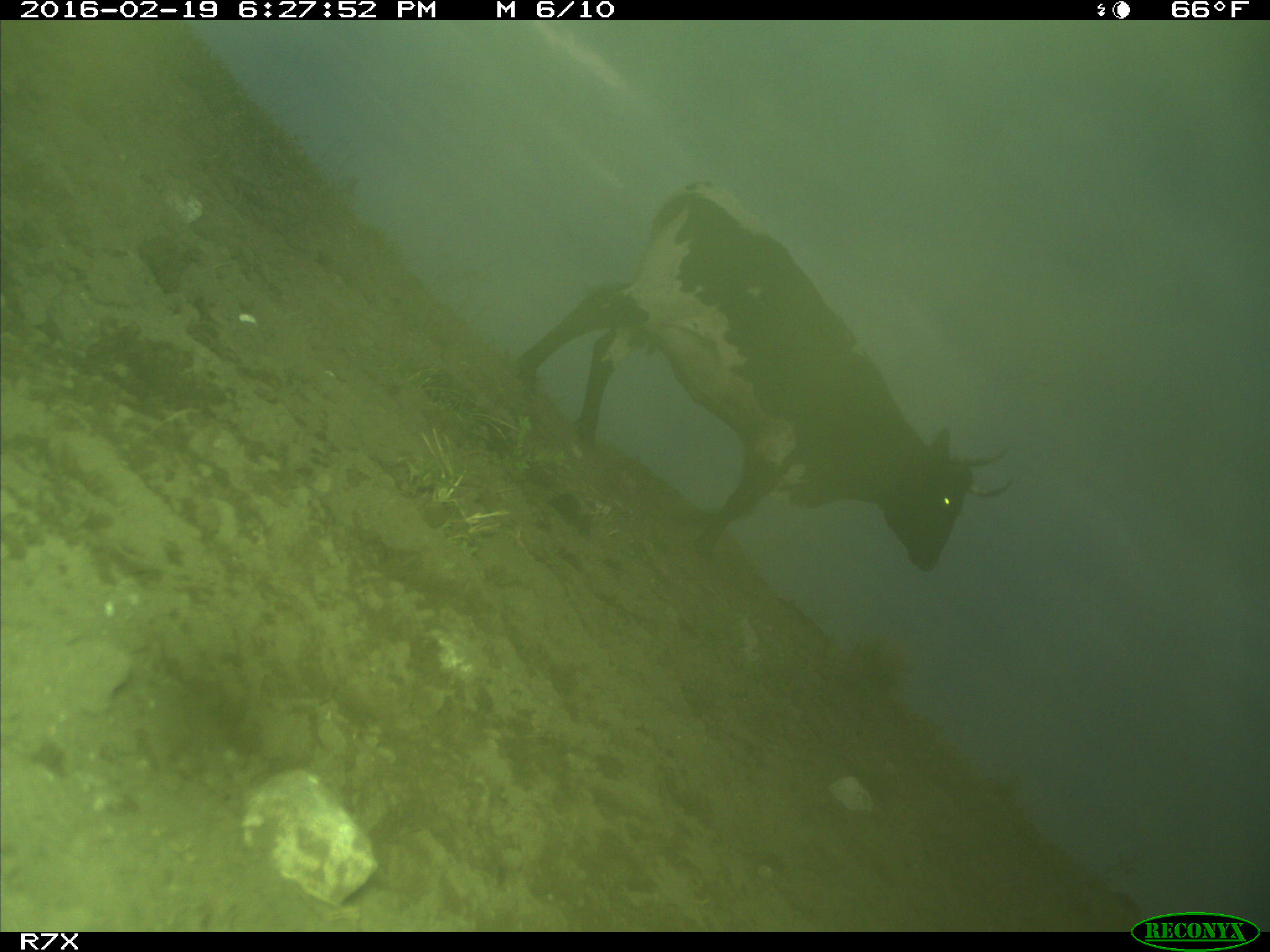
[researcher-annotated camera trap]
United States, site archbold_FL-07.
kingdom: Animalia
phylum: Chordata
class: Mammalia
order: Artiodactyla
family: Bovidae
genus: Bos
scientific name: Bos taurus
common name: domestic cow